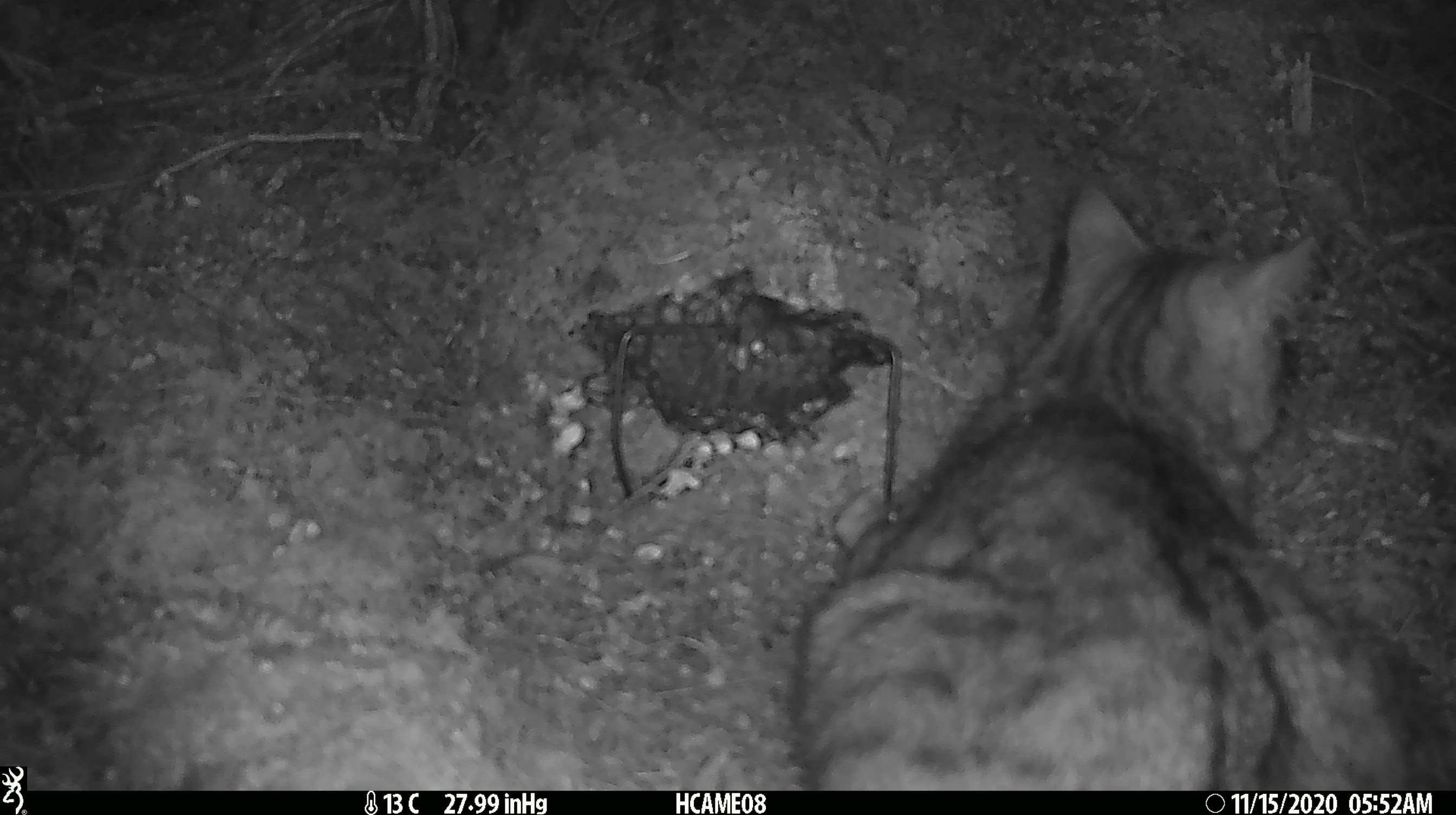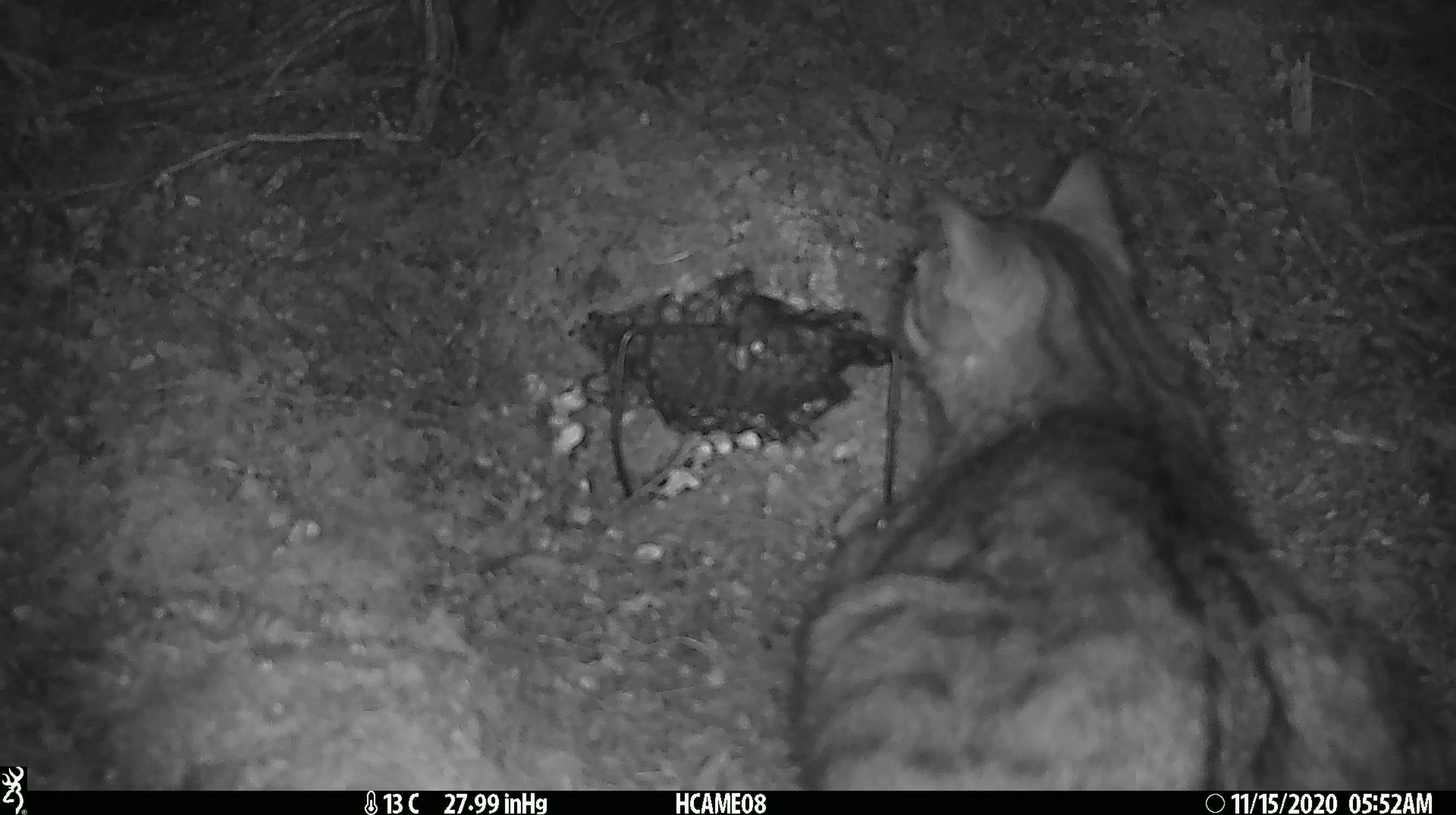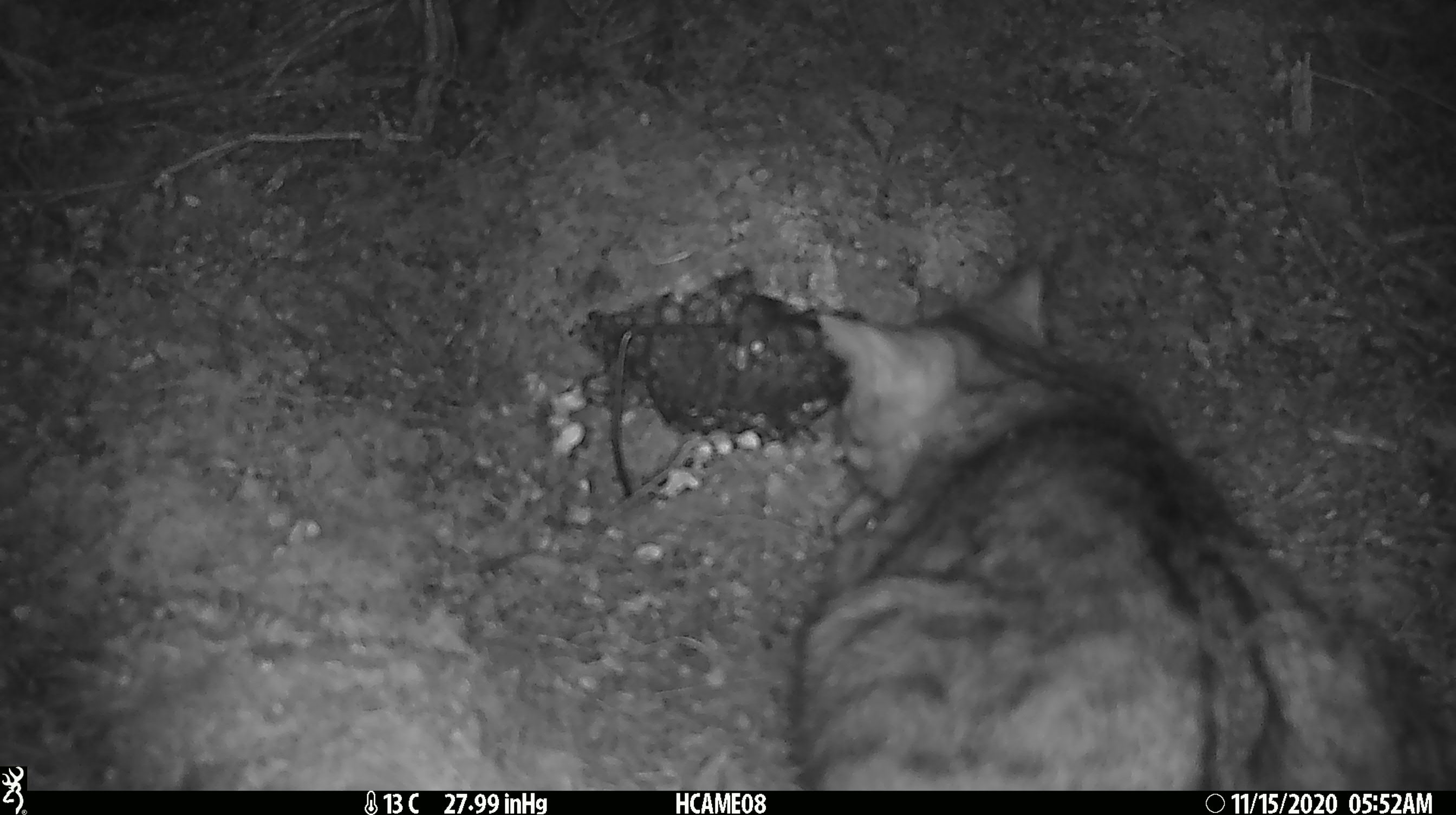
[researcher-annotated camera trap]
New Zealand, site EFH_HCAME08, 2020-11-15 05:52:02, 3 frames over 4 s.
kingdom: Animalia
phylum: Chordata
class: Mammalia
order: Carnivora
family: Felidae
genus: Felis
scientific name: Felis catus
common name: domestic cat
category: cat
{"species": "cat (domestic cat) (Felis catus)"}